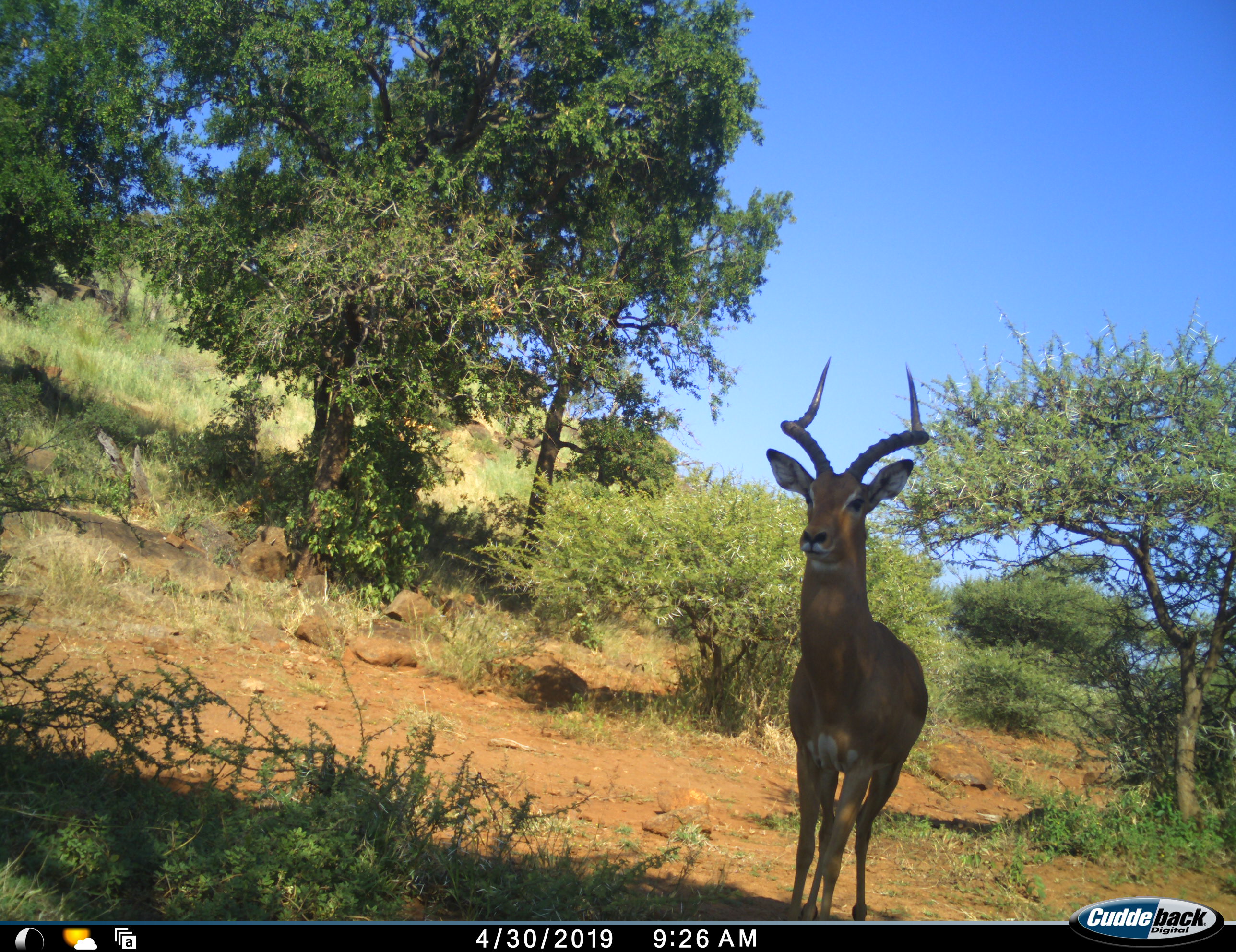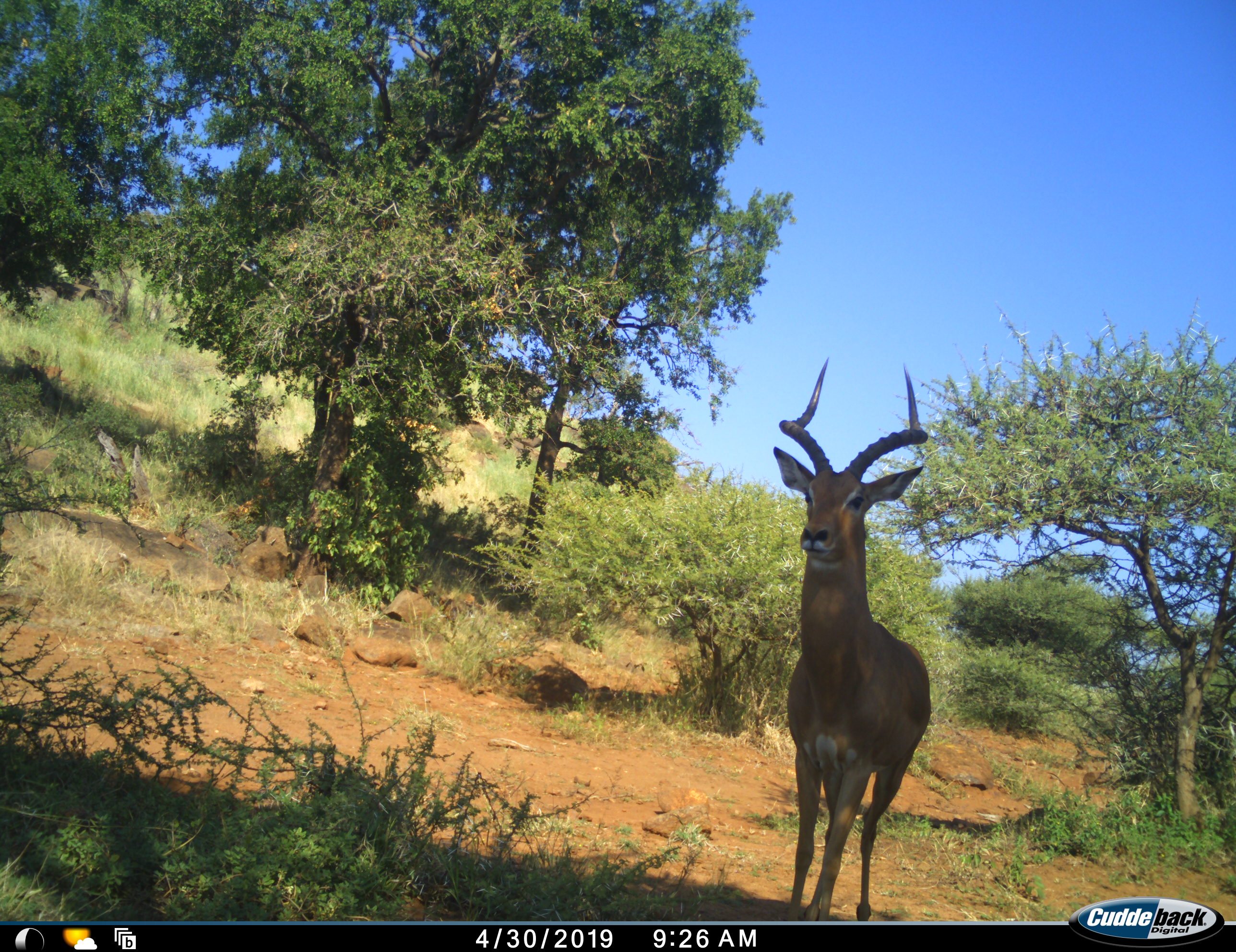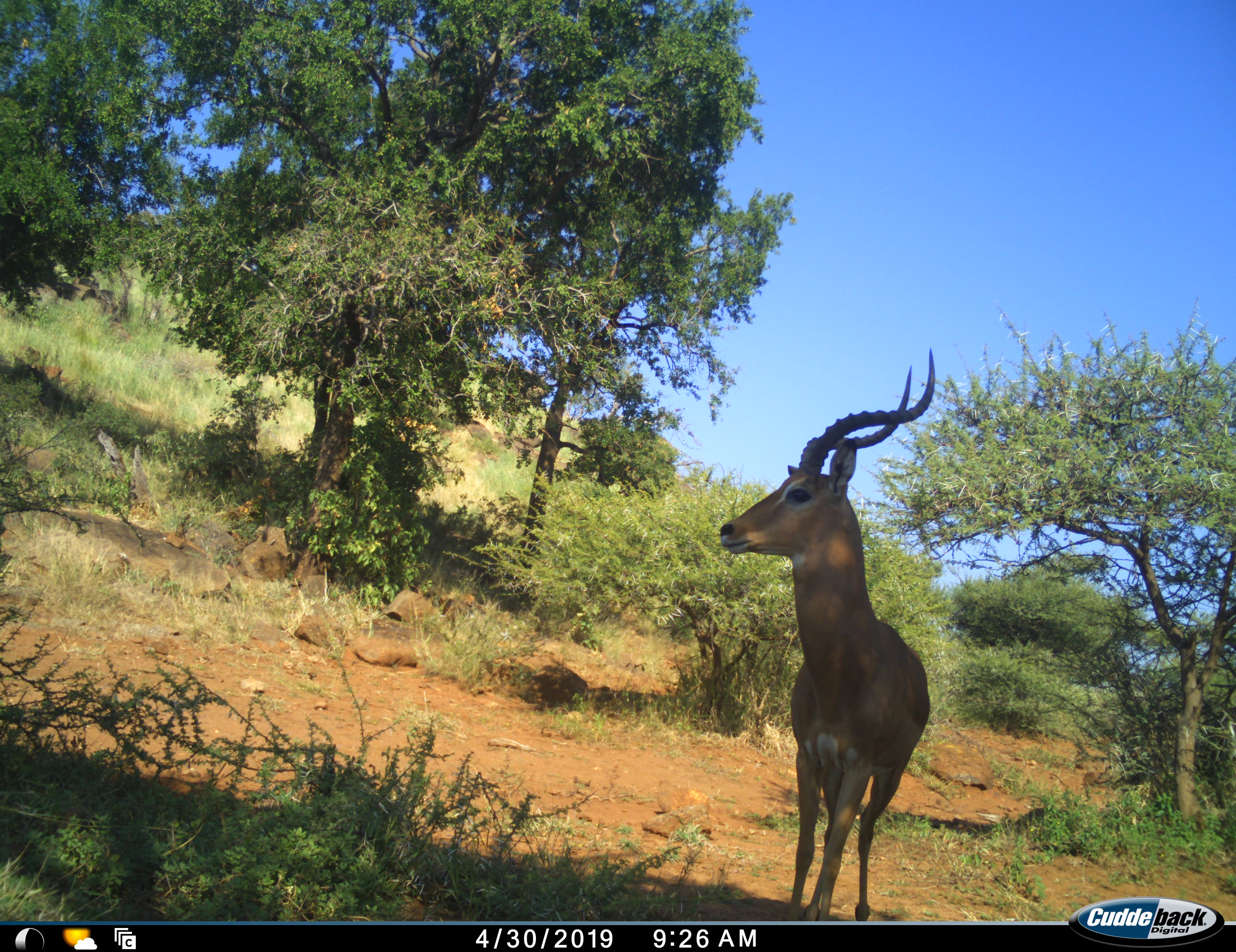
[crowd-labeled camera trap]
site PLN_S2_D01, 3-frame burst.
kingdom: Animalia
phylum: Chordata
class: Mammalia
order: Artiodactyla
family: Bovidae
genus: Aepyceros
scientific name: Aepyceros melampus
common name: impala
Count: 1.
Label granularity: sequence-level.